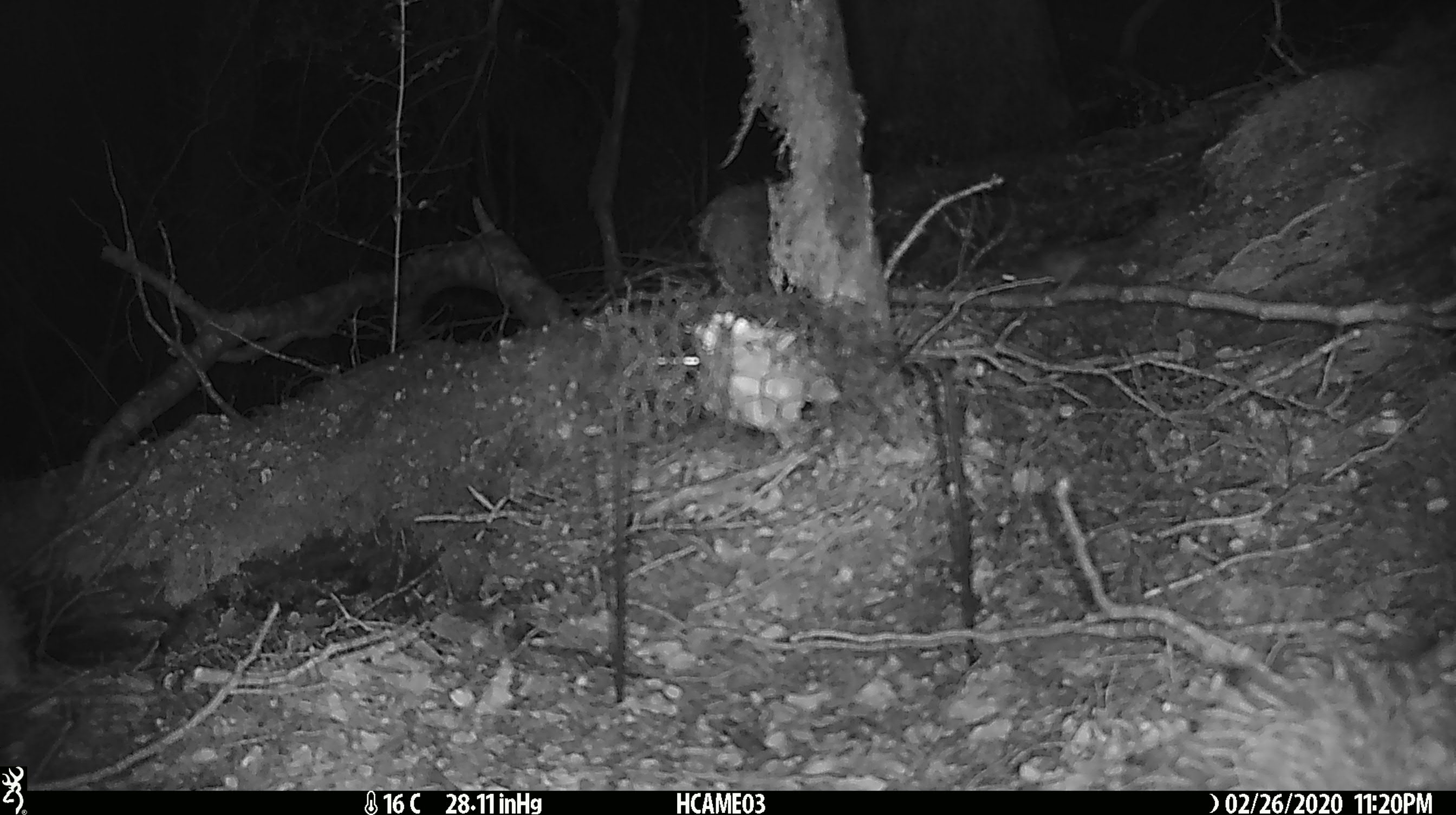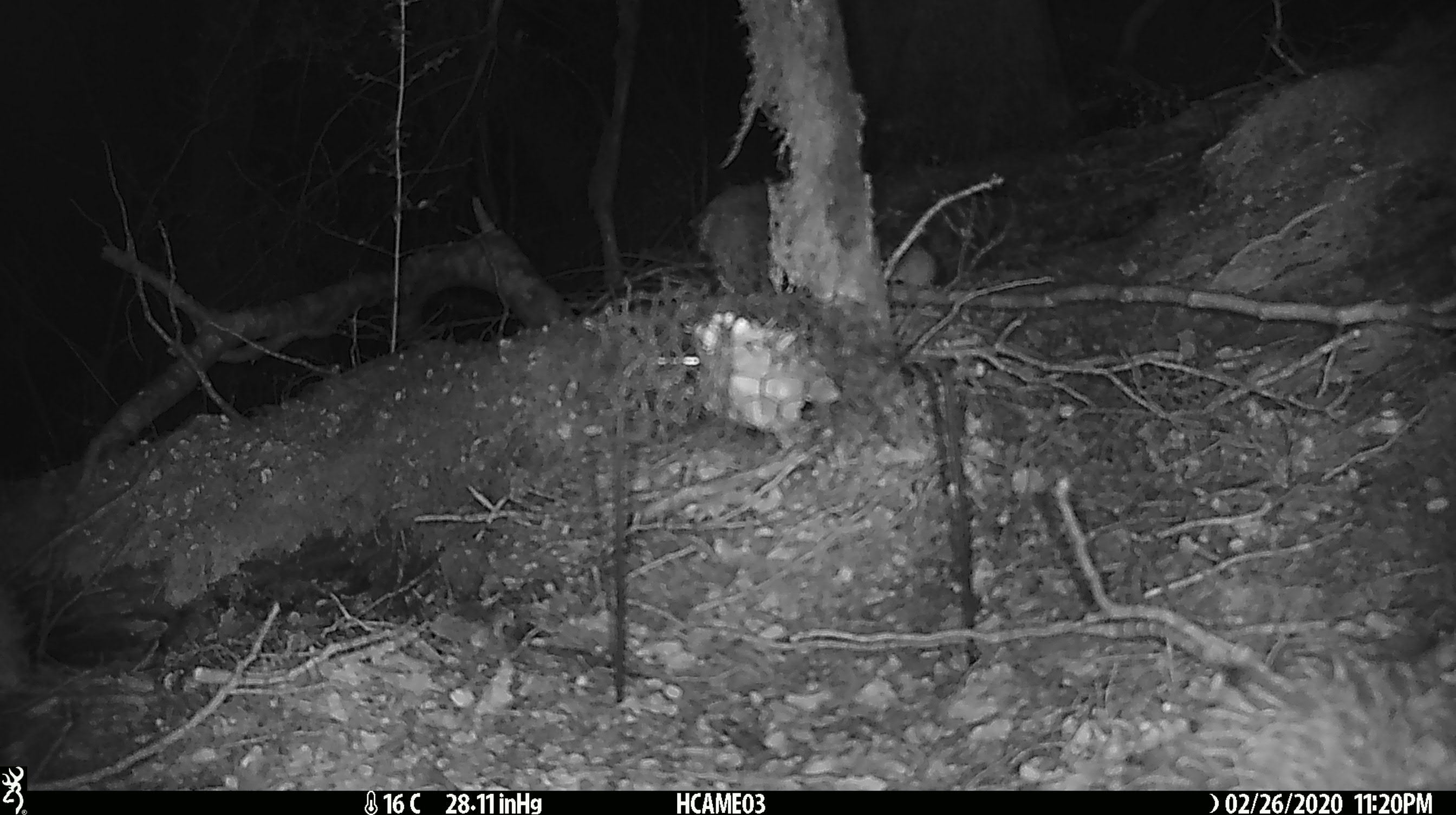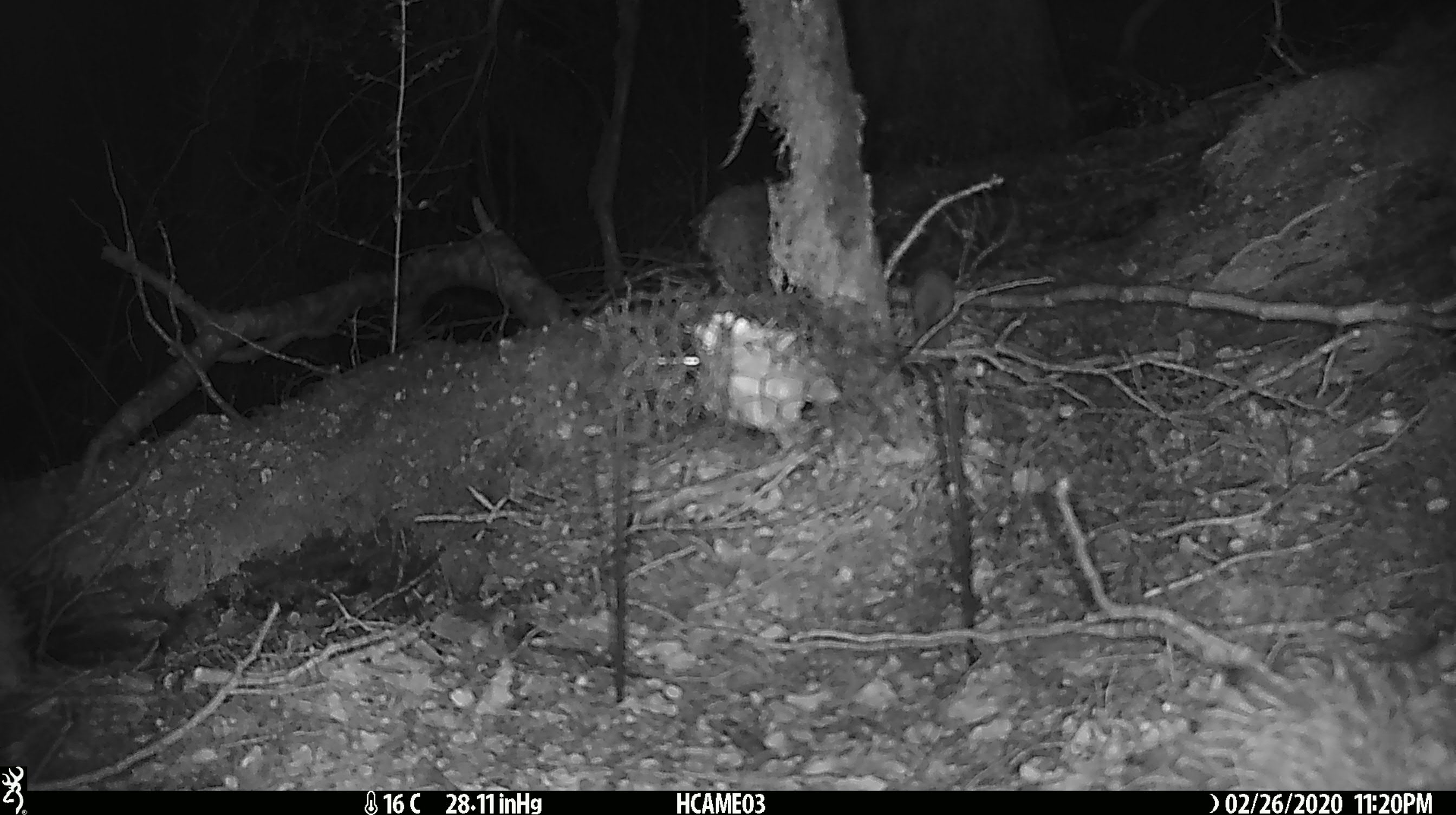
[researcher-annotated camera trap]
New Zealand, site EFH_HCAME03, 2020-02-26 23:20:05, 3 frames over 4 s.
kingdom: Animalia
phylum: Chordata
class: Mammalia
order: Rodentia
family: Muridae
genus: Mus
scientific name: Mus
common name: mouse